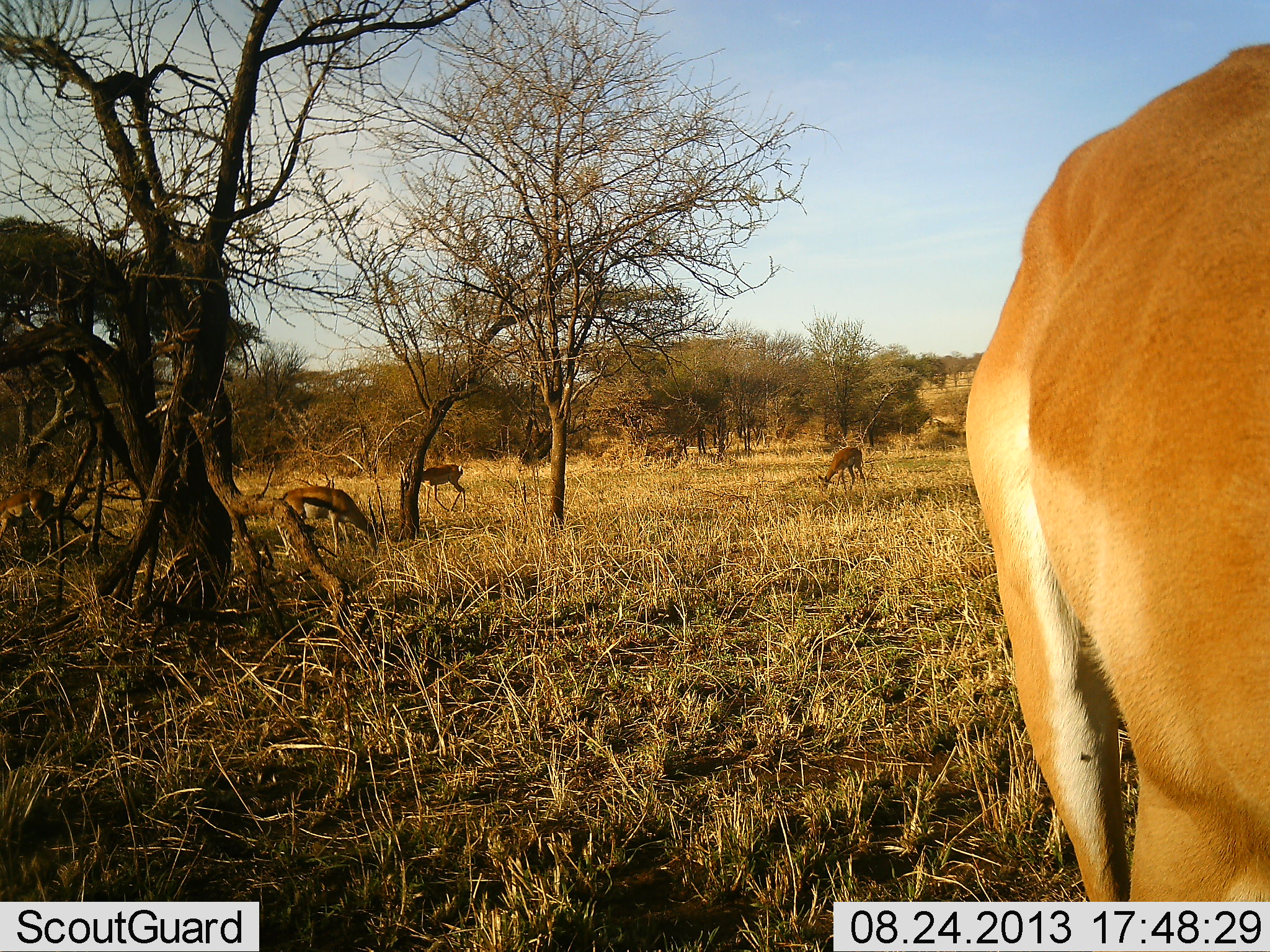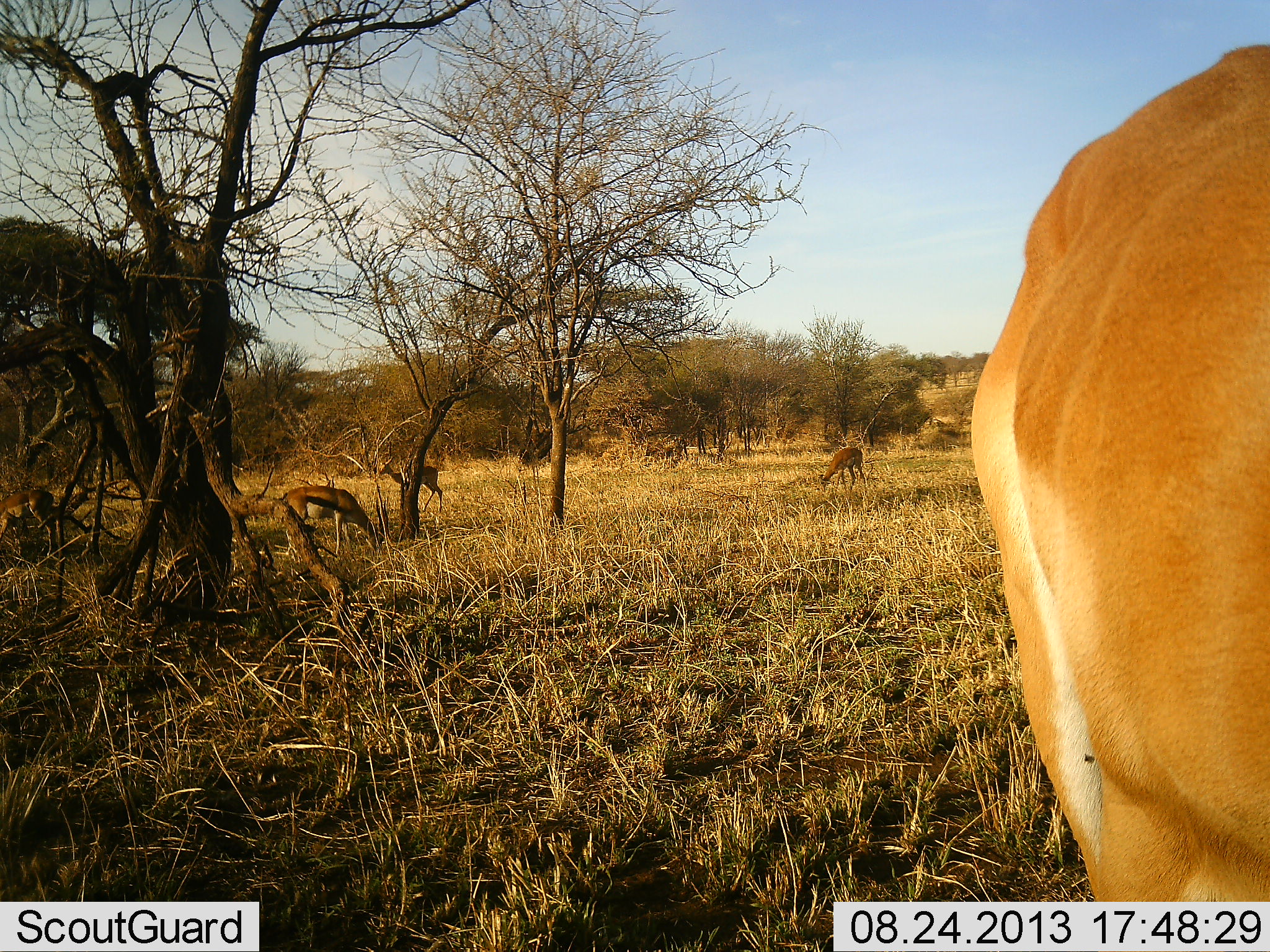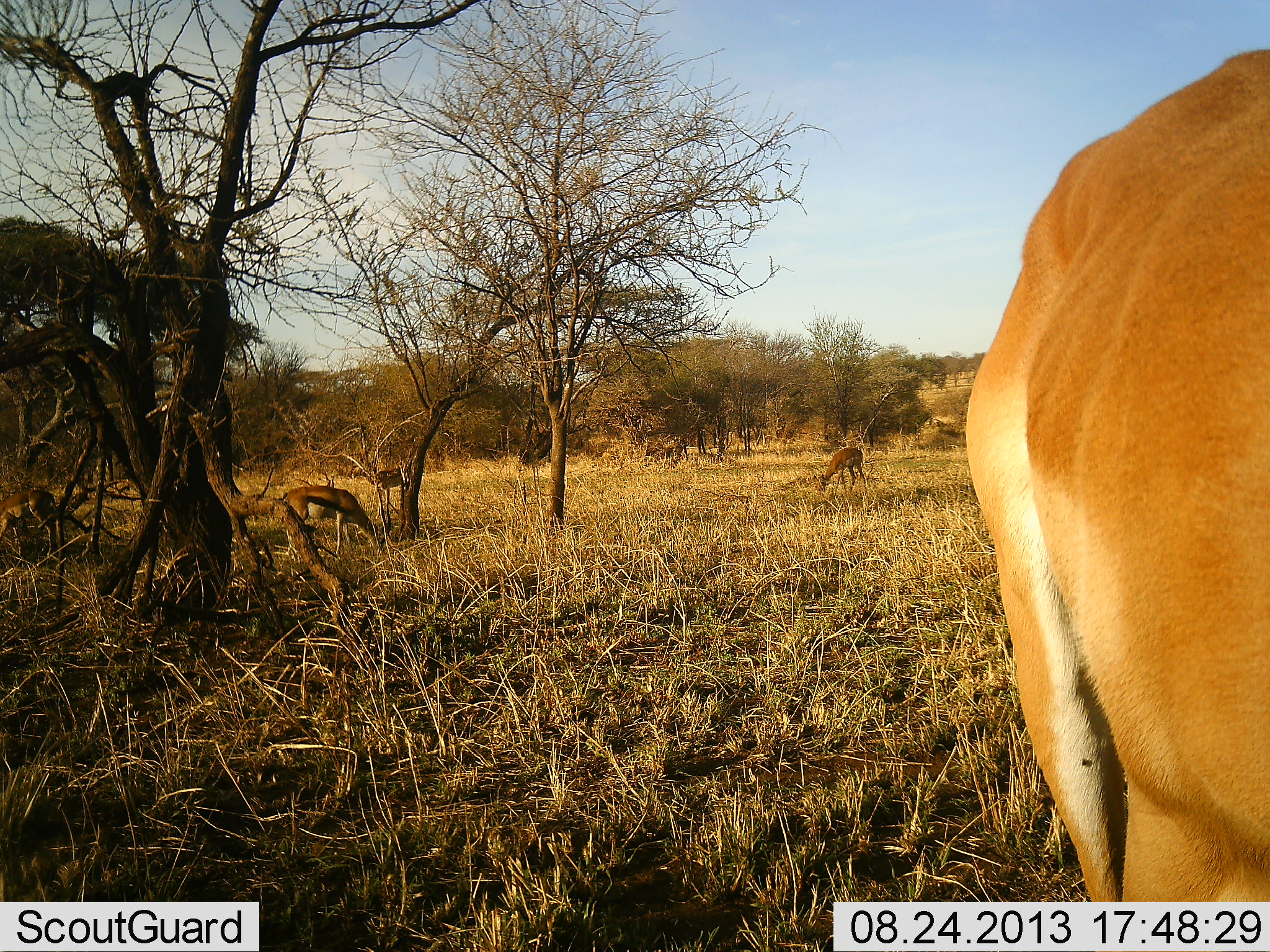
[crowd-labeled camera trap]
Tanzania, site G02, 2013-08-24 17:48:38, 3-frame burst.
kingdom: Animalia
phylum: Chordata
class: Mammalia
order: Artiodactyla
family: Bovidae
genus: Eudorcas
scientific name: Eudorcas thomsonii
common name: thomson's gazelle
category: gazellethomsons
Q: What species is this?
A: Gazellethomsons (thomson's gazelle) (Eudorcas thomsonii).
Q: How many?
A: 2.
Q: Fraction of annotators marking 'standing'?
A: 39%.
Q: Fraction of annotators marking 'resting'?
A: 4%.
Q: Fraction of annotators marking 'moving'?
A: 39%.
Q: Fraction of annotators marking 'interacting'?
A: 0%.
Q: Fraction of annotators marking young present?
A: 0%.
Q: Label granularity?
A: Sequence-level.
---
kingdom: Animalia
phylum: Chordata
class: Mammalia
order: Artiodactyla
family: Bovidae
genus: Aepyceros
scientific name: Aepyceros melampus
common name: impala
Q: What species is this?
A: Impala (Aepyceros melampus).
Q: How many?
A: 3.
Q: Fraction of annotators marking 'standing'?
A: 57%.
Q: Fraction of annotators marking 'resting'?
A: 0%.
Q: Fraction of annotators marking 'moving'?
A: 86%.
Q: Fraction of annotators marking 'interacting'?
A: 0%.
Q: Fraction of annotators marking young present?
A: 0%.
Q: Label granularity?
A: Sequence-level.